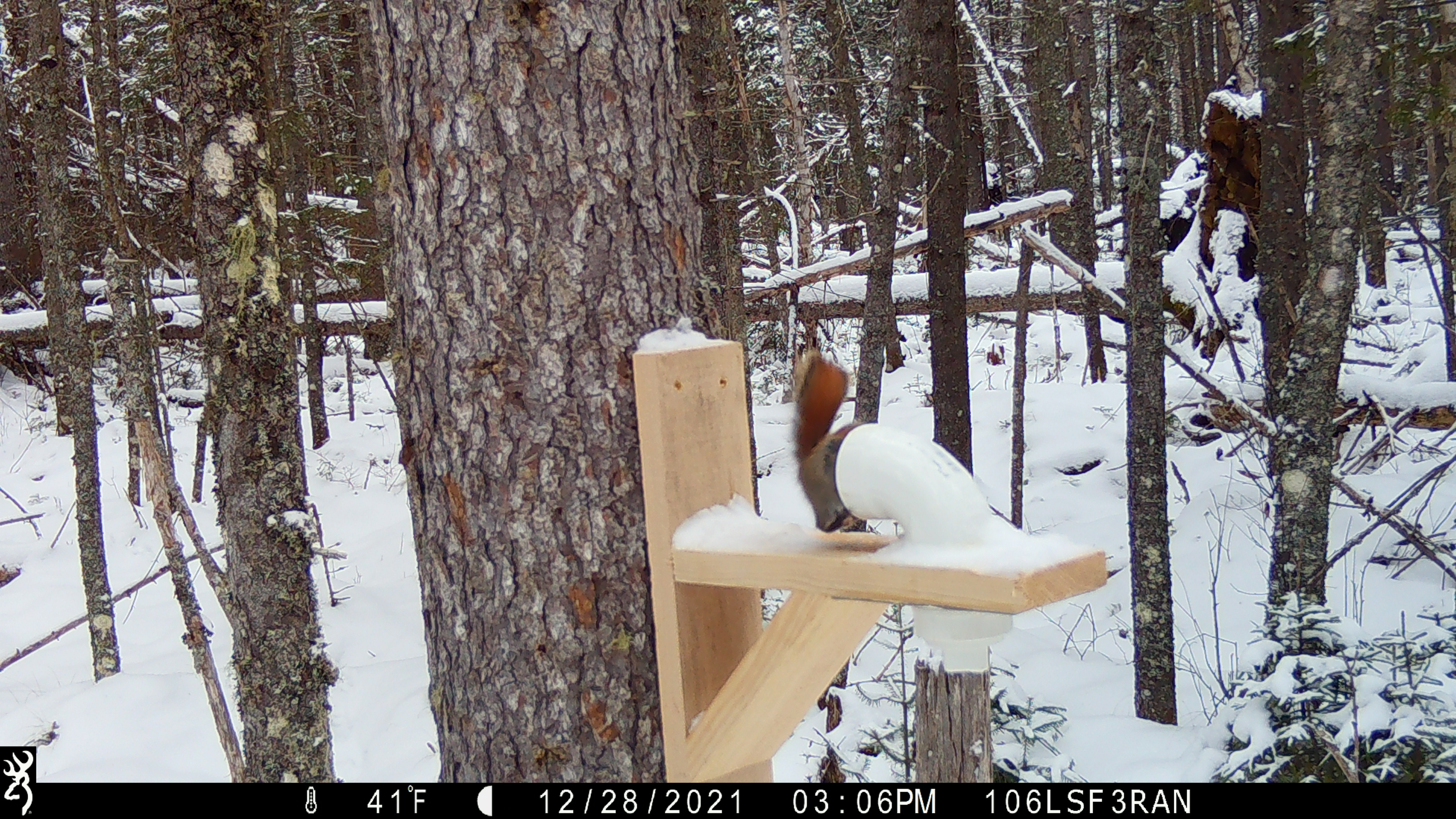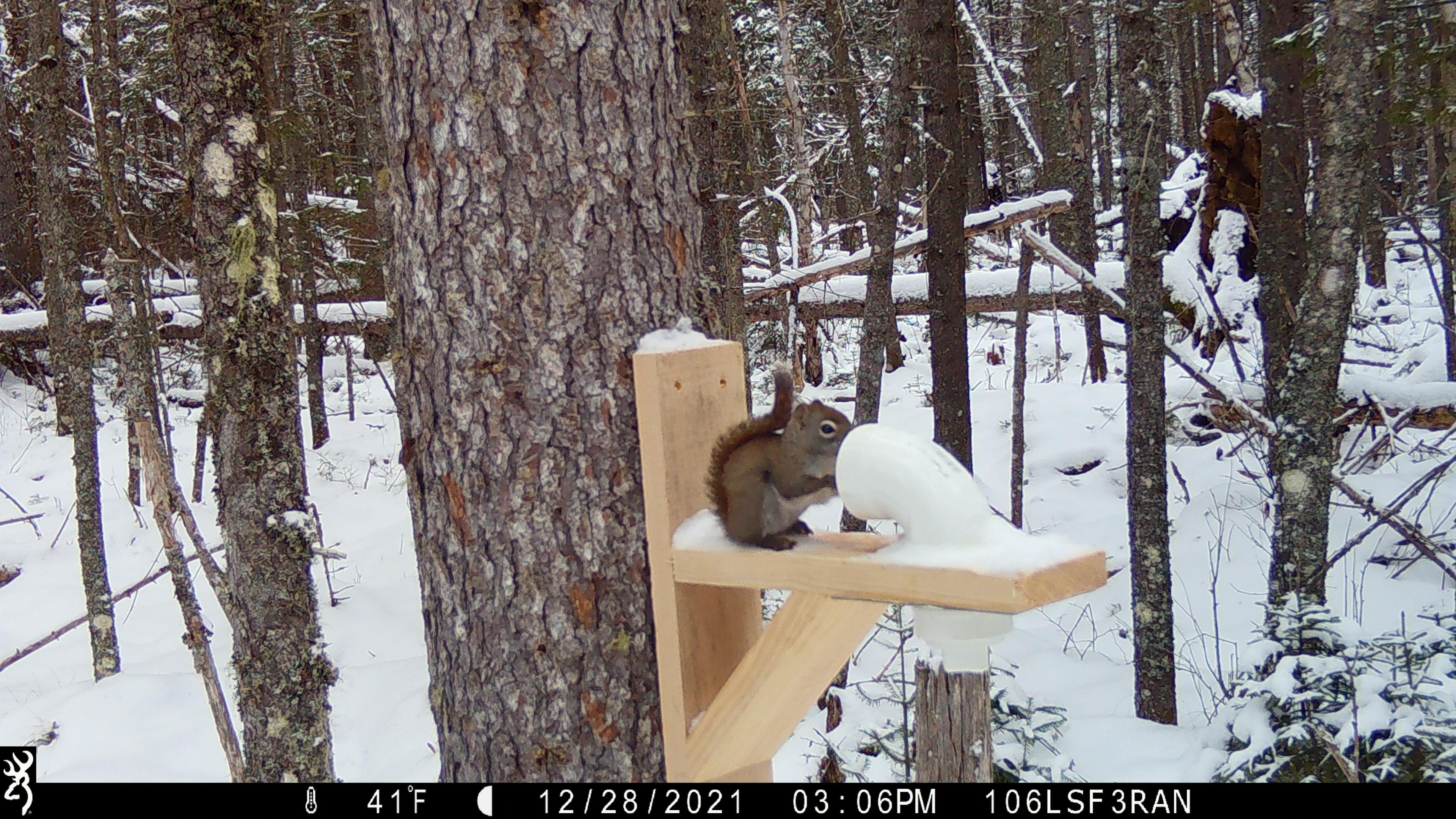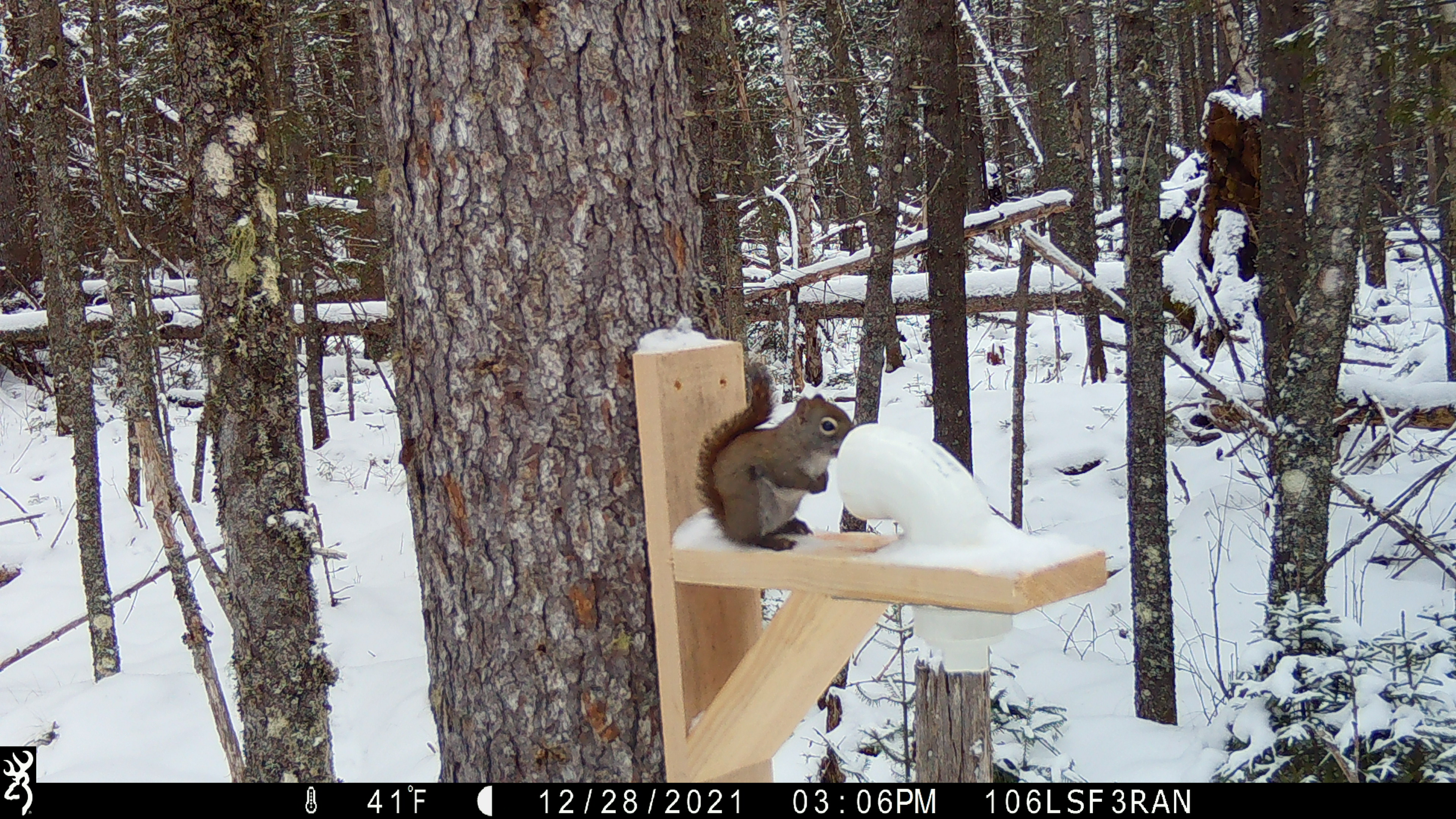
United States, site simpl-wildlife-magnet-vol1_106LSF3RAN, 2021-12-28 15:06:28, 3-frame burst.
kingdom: Animalia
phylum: Chordata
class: Mammalia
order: Rodentia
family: Sciuridae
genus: Tamiasciurus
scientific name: Tamiasciurus hudsonicus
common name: red squirrel